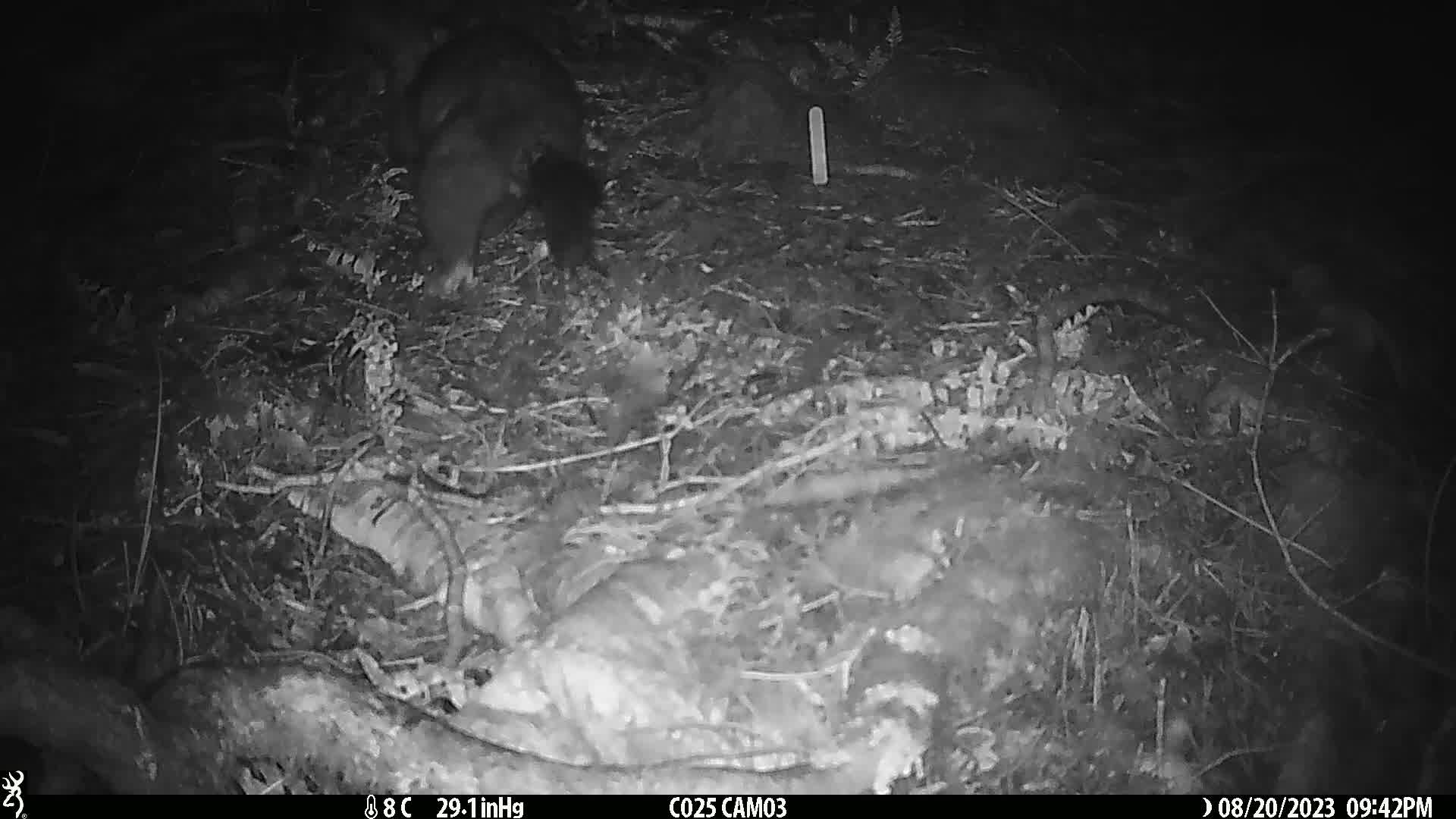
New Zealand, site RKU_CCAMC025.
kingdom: Animalia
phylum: Chordata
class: Mammalia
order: Diprotodontia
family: Phalangeridae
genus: Trichosurus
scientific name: Trichosurus vulpecula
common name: common brushtail possum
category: possum